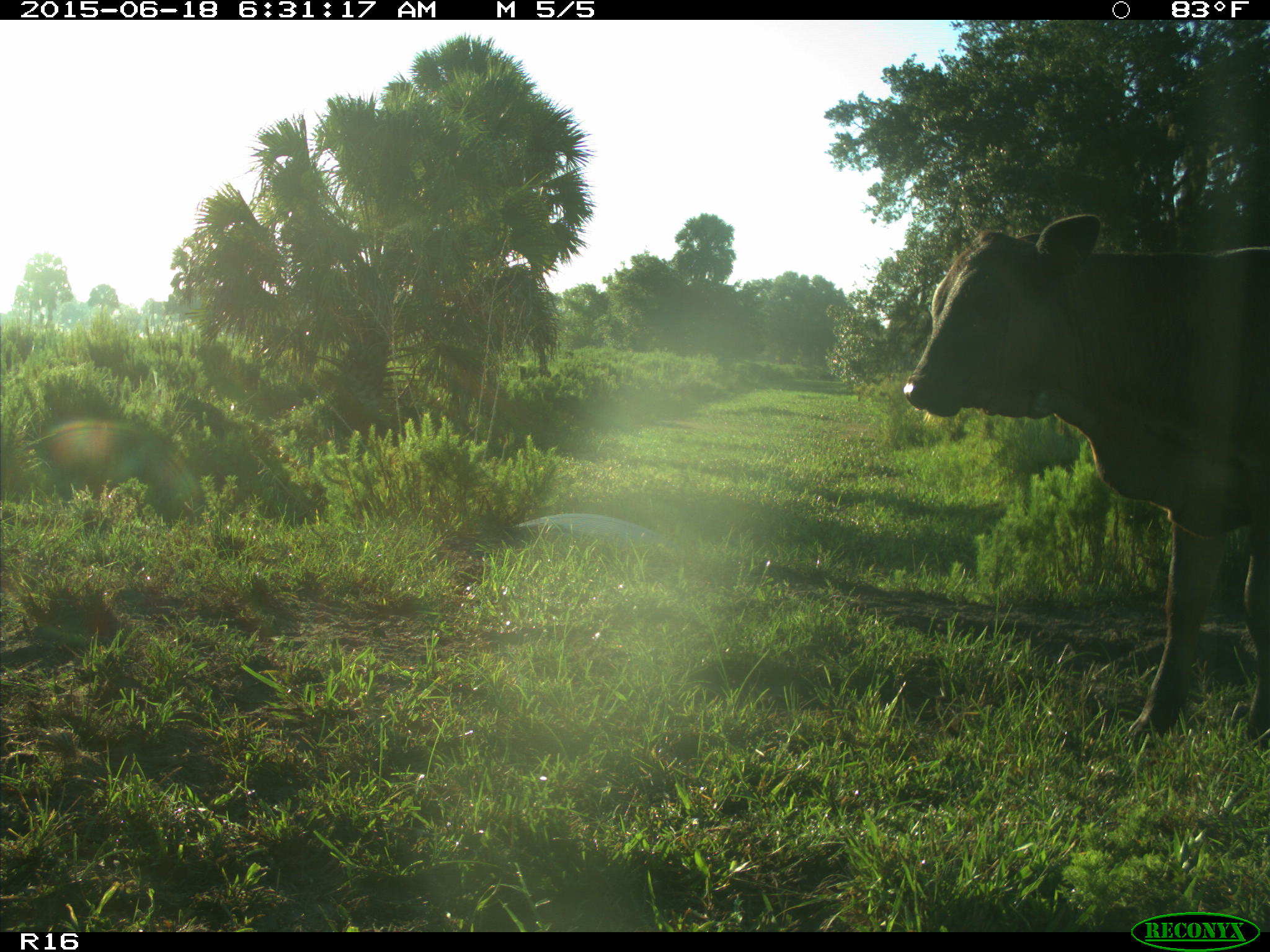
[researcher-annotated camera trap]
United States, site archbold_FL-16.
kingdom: Animalia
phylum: Chordata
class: Mammalia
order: Artiodactyla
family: Bovidae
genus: Bos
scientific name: Bos taurus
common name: domestic cow